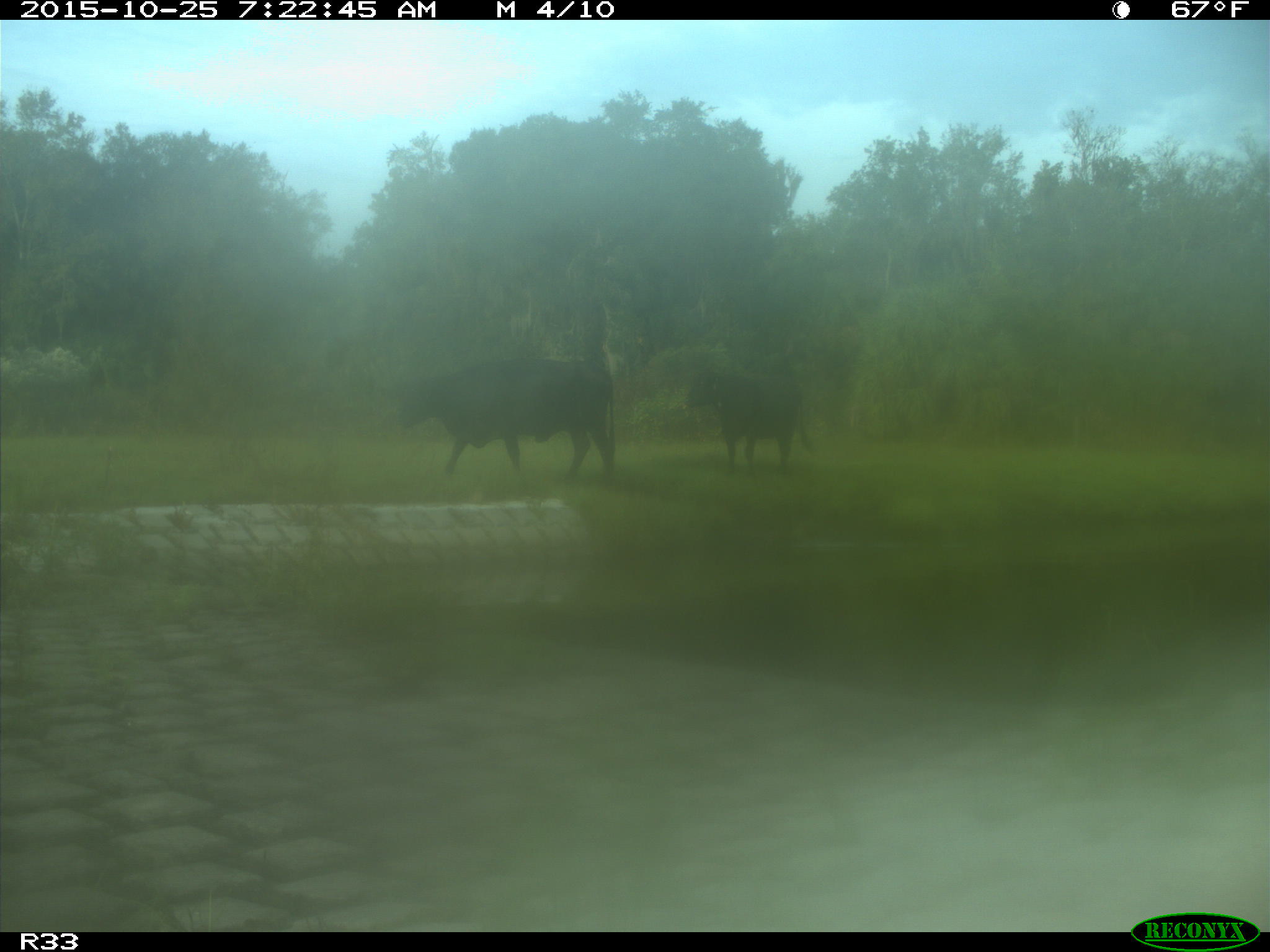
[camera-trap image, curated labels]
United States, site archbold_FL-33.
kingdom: Animalia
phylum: Chordata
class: Mammalia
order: Artiodactyla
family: Bovidae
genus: Bos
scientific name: Bos taurus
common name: domestic cow